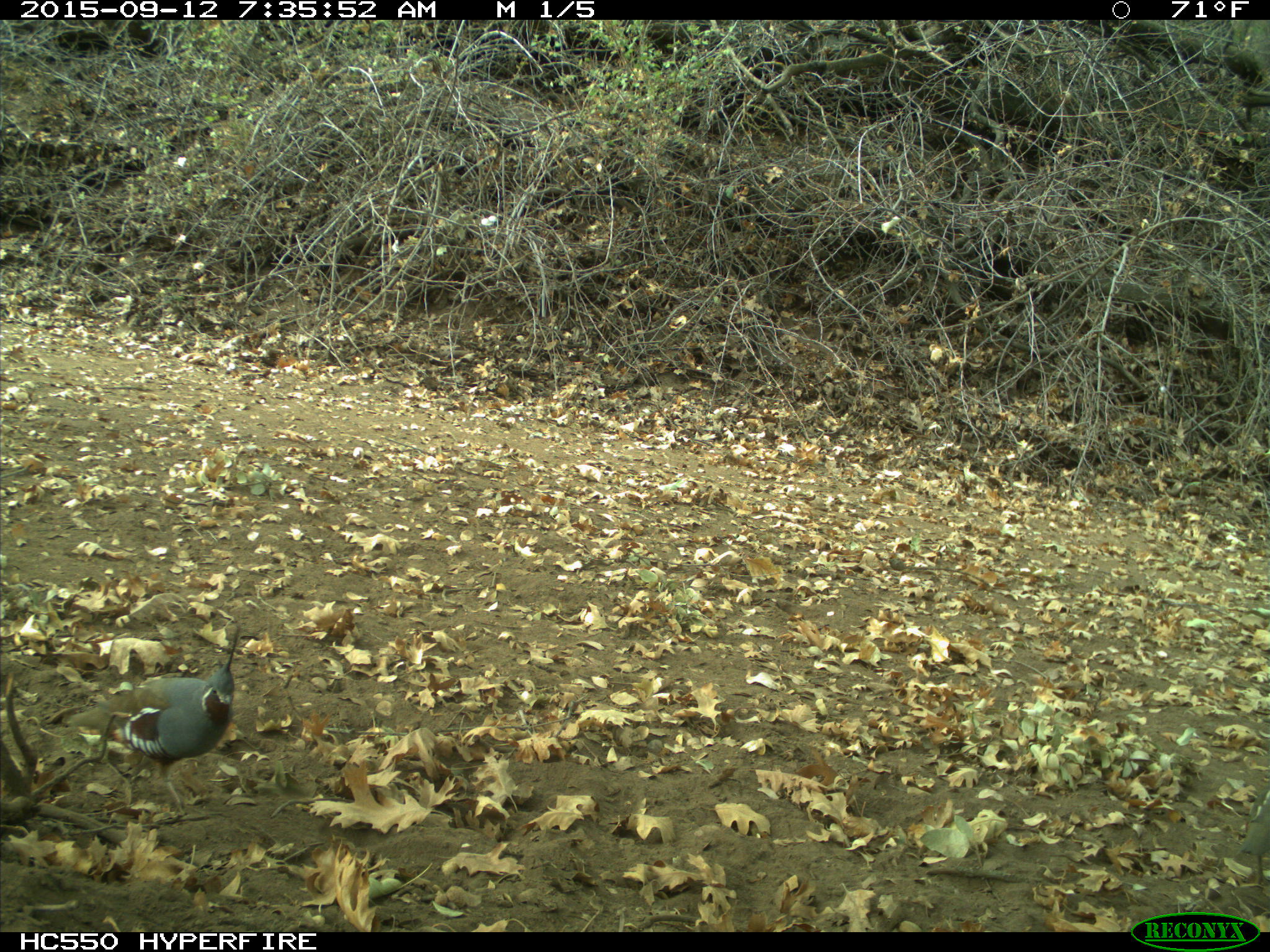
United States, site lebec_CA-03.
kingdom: Animalia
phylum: Chordata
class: Aves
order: Galliformes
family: Odontophoridae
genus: Callipepla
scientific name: Callipepla californica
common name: california quail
Callipepla californica (california quail).